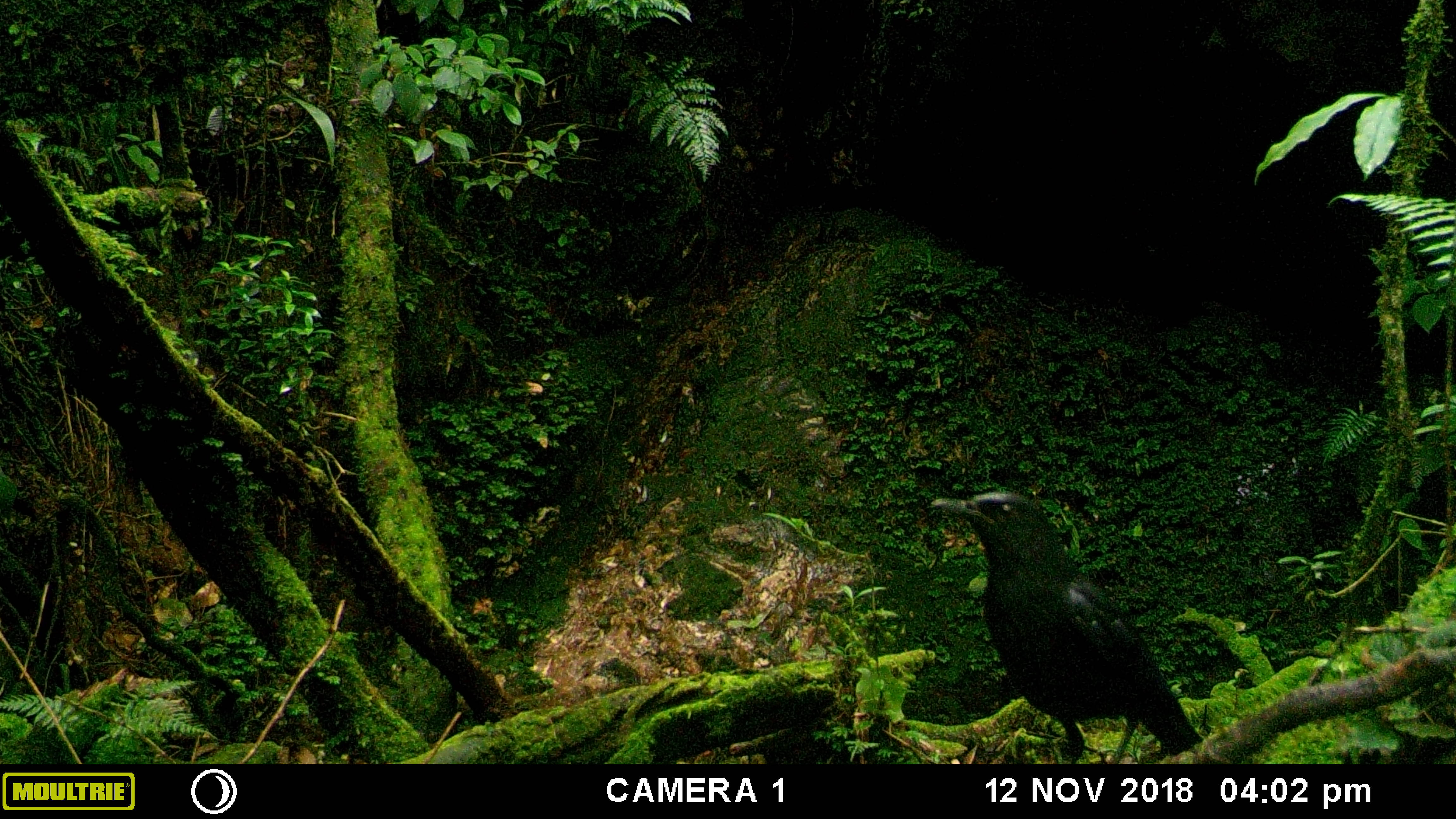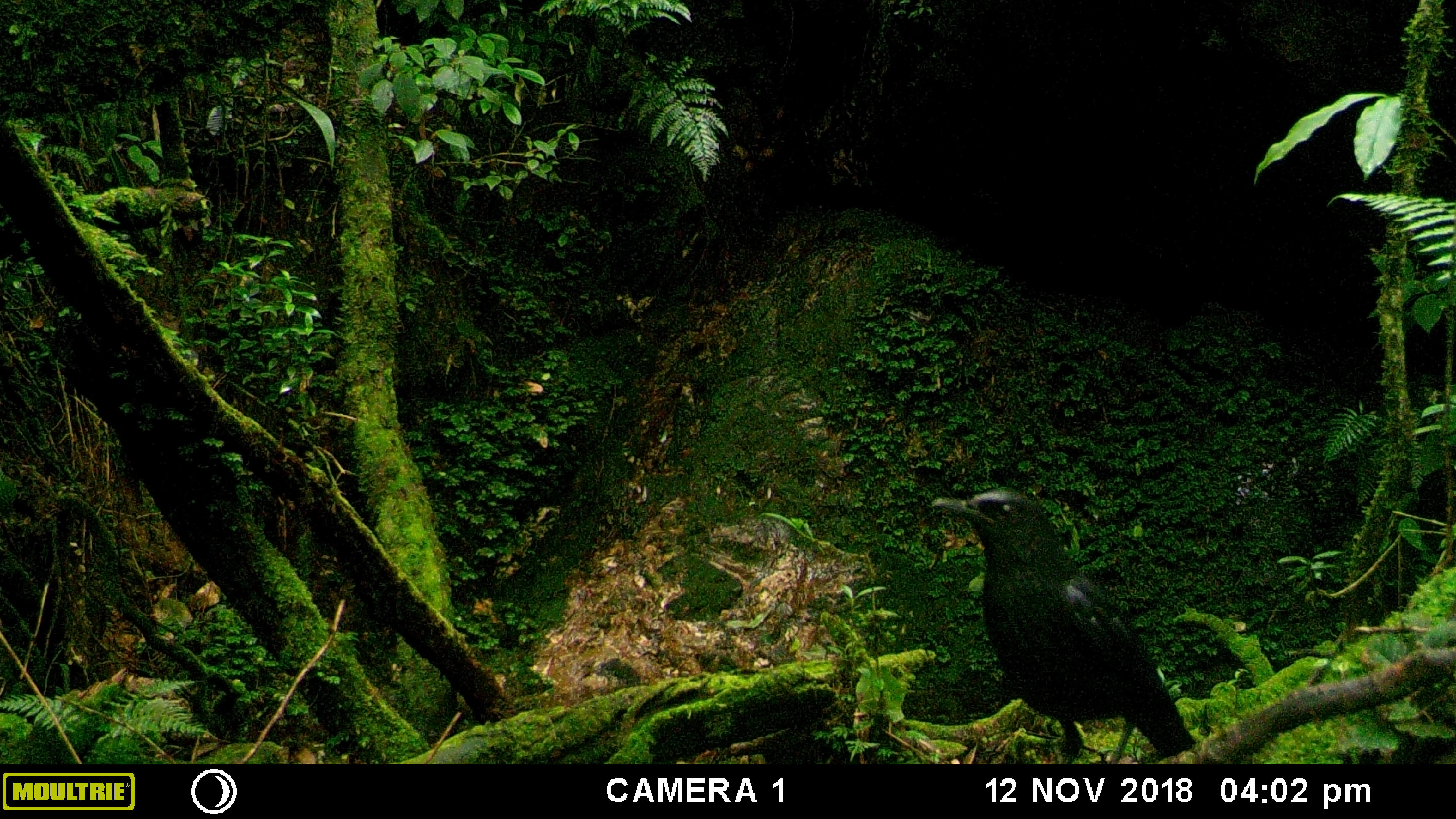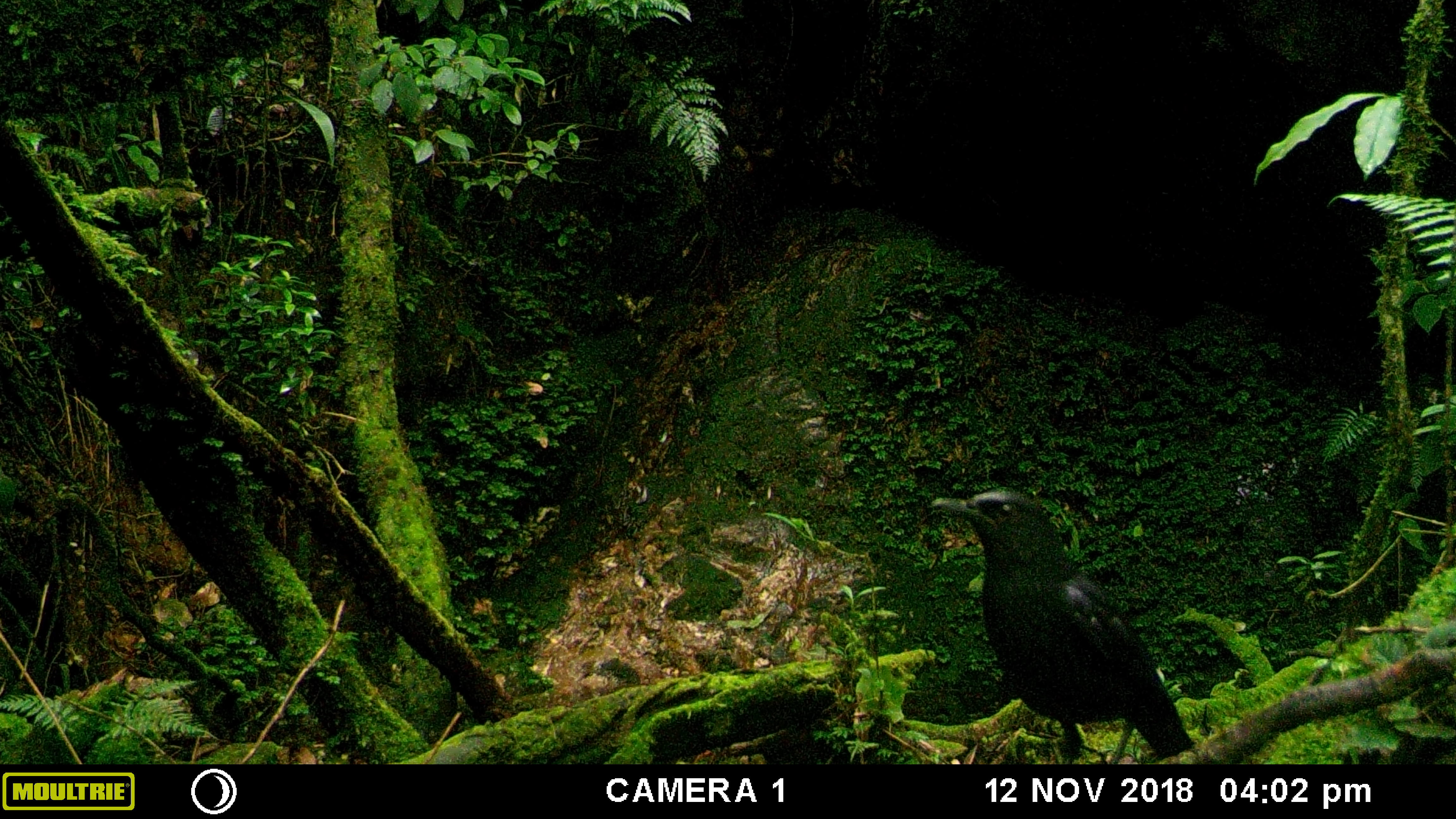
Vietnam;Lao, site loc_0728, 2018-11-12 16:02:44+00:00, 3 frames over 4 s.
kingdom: Animalia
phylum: Chordata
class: Aves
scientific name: Aves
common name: bird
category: unidentified bird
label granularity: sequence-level